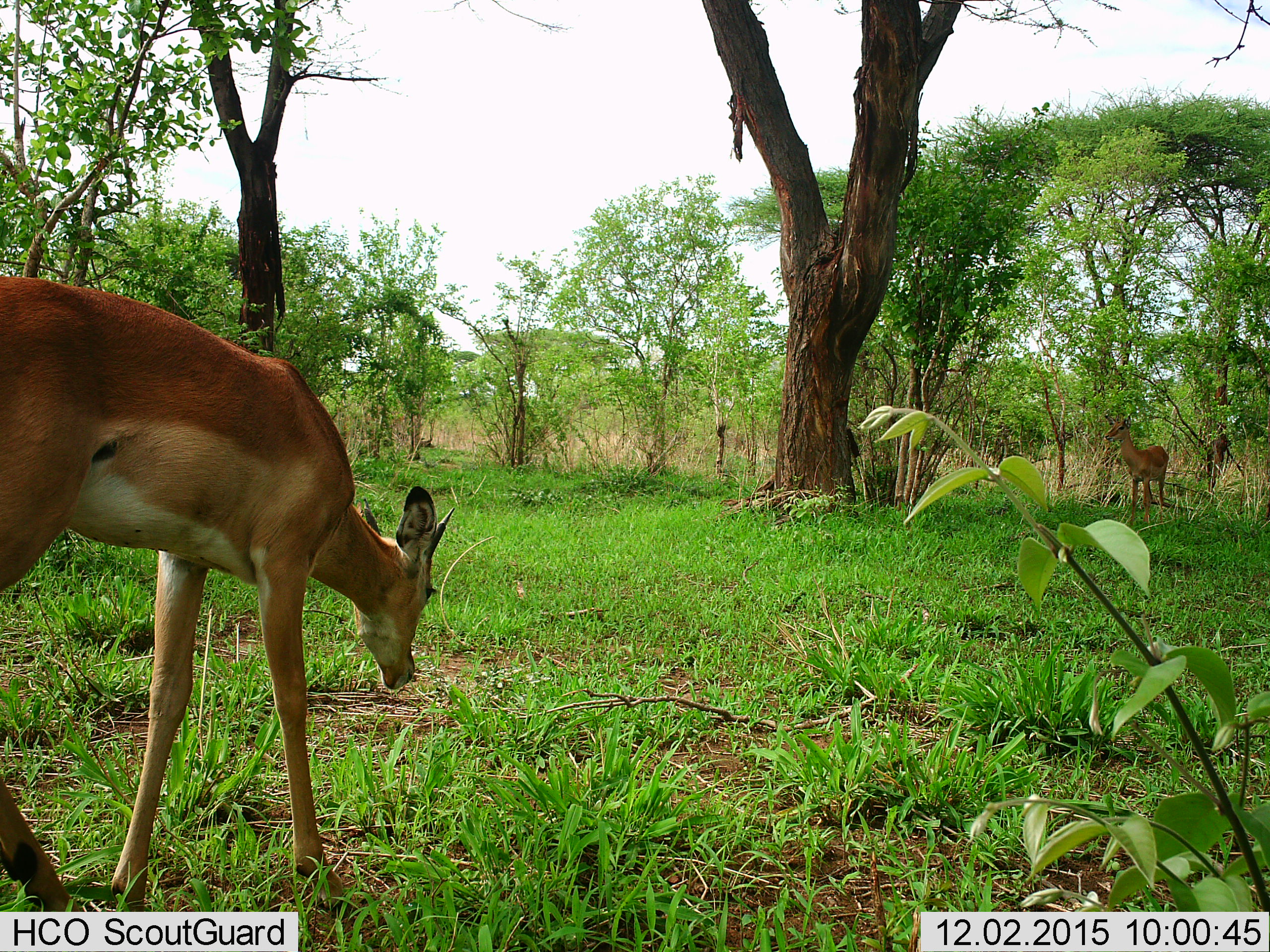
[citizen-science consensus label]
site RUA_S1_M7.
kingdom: Animalia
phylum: Chordata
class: Mammalia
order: Artiodactyla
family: Bovidae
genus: Aepyceros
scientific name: Aepyceros melampus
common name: impala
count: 2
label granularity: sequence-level